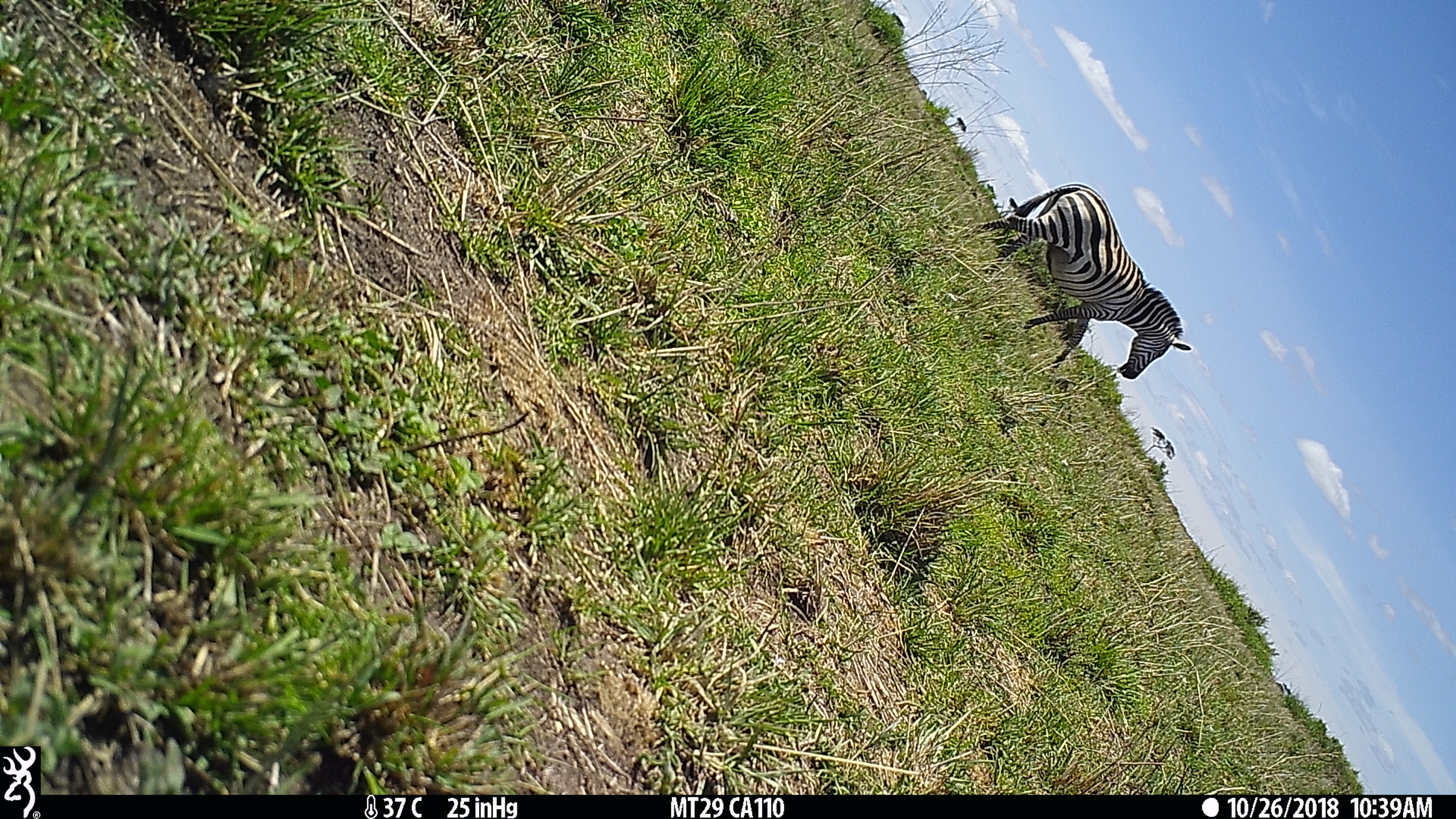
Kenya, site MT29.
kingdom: Animalia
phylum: Chordata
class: Mammalia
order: Perissodactyla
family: Equidae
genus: Equus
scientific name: Equus quagga burchellii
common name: burchell's zebra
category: zebra